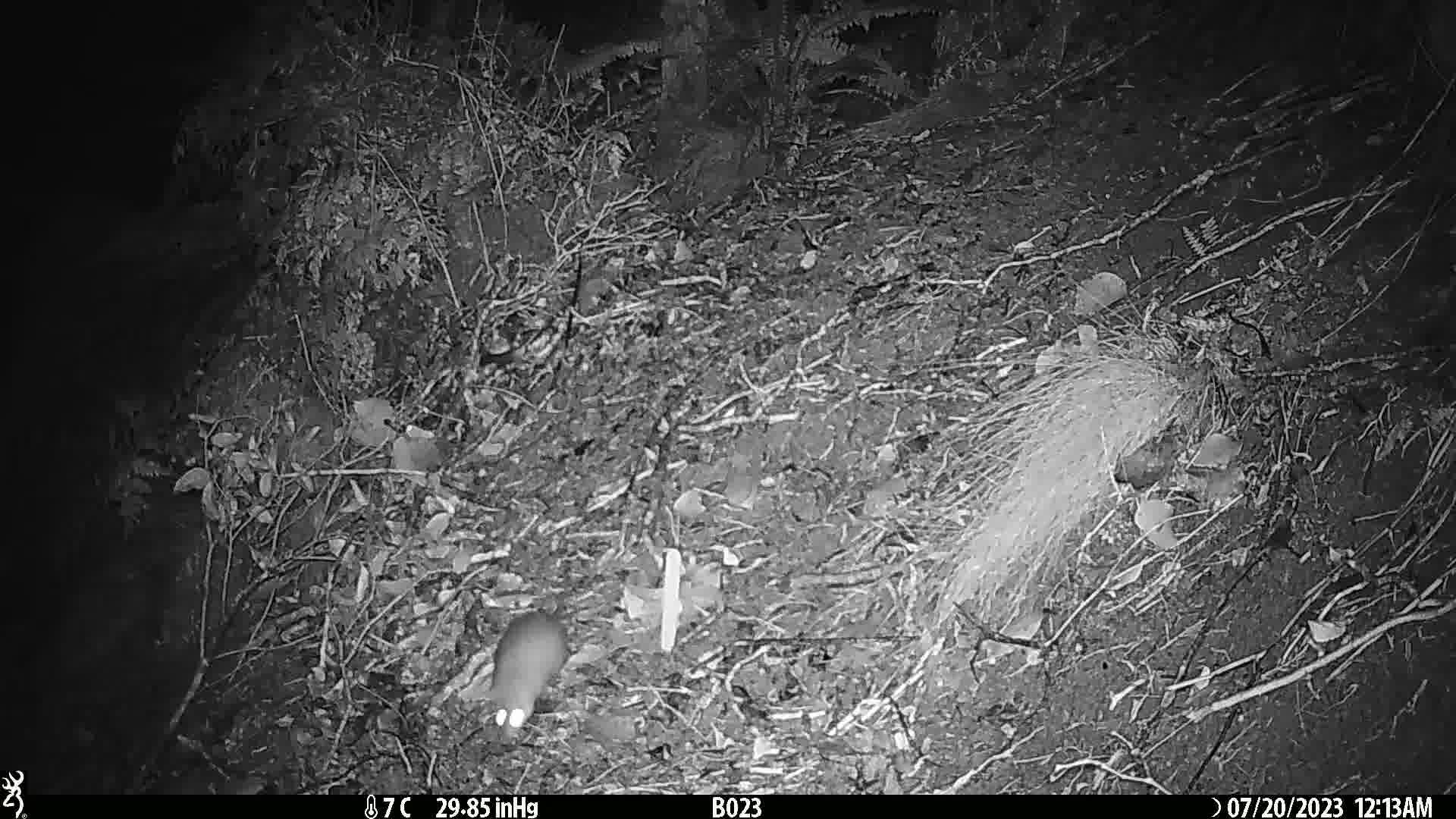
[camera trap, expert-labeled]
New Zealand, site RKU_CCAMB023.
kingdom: Animalia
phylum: Chordata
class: Mammalia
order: Rodentia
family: Muridae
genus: Rattus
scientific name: Rattus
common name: rat